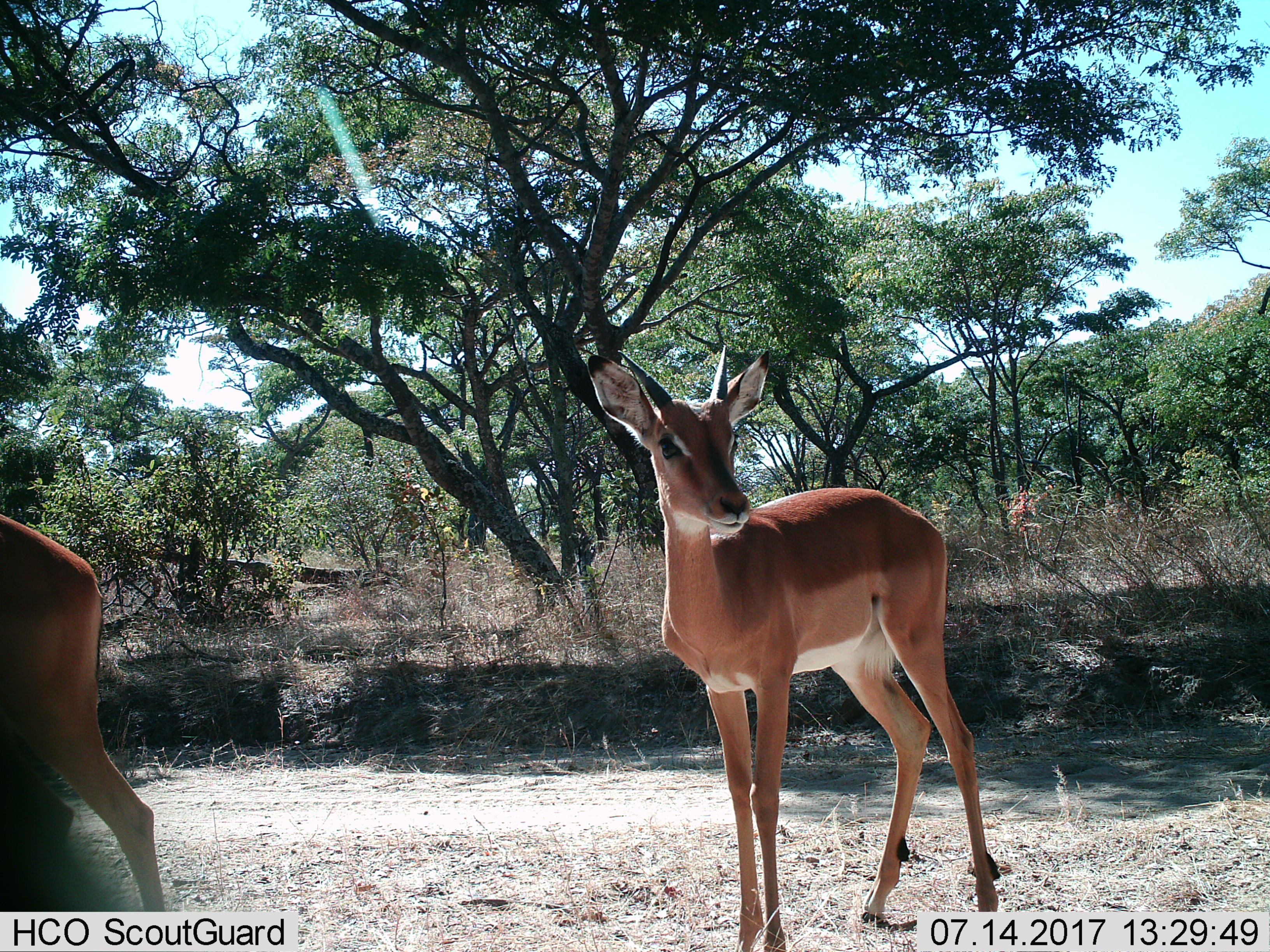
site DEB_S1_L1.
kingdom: Animalia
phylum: Chordata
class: Mammalia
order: Artiodactyla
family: Bovidae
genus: Aepyceros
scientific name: Aepyceros melampus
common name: impala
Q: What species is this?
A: Impala (Aepyceros melampus).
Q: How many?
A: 2.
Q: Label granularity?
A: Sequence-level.